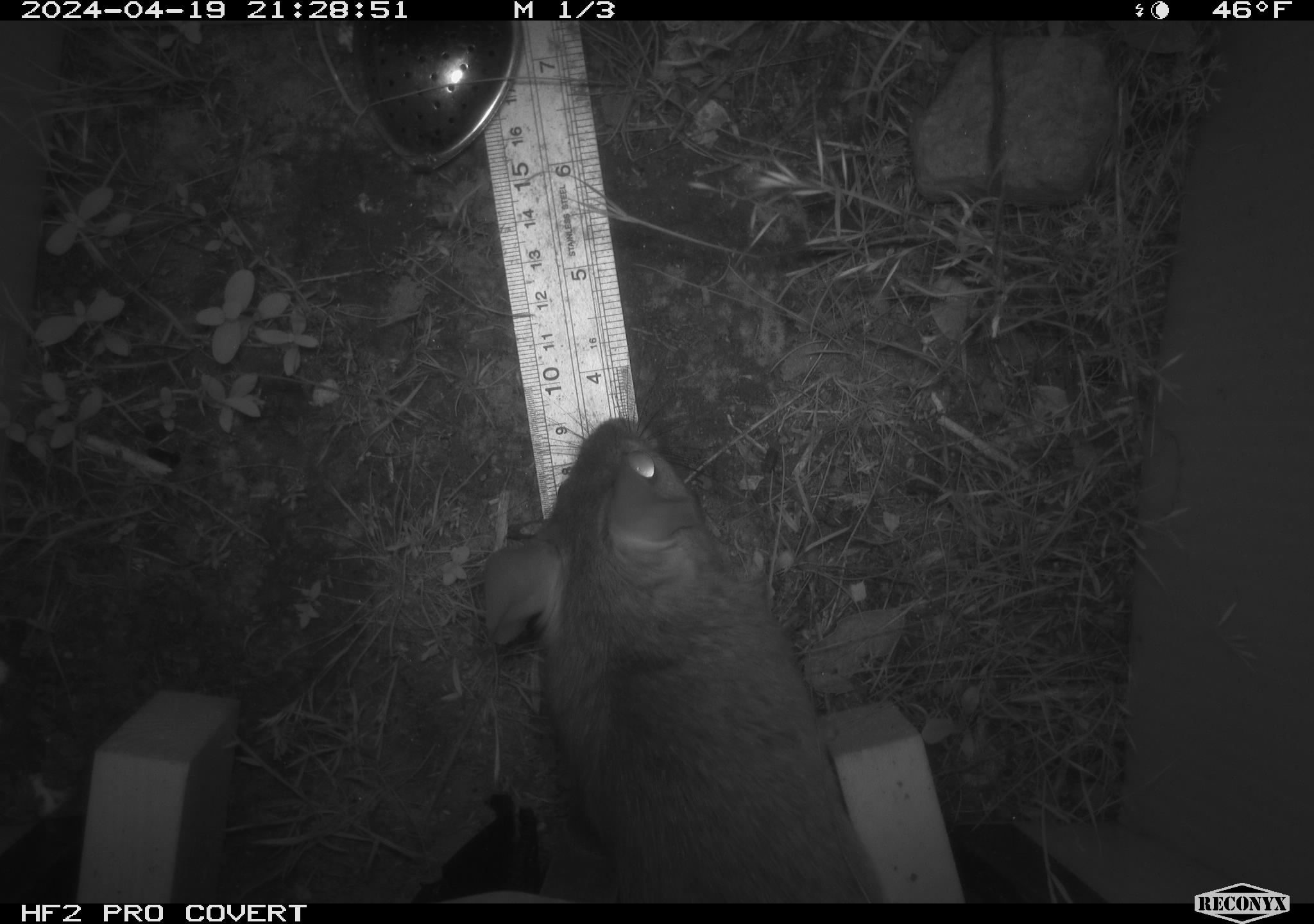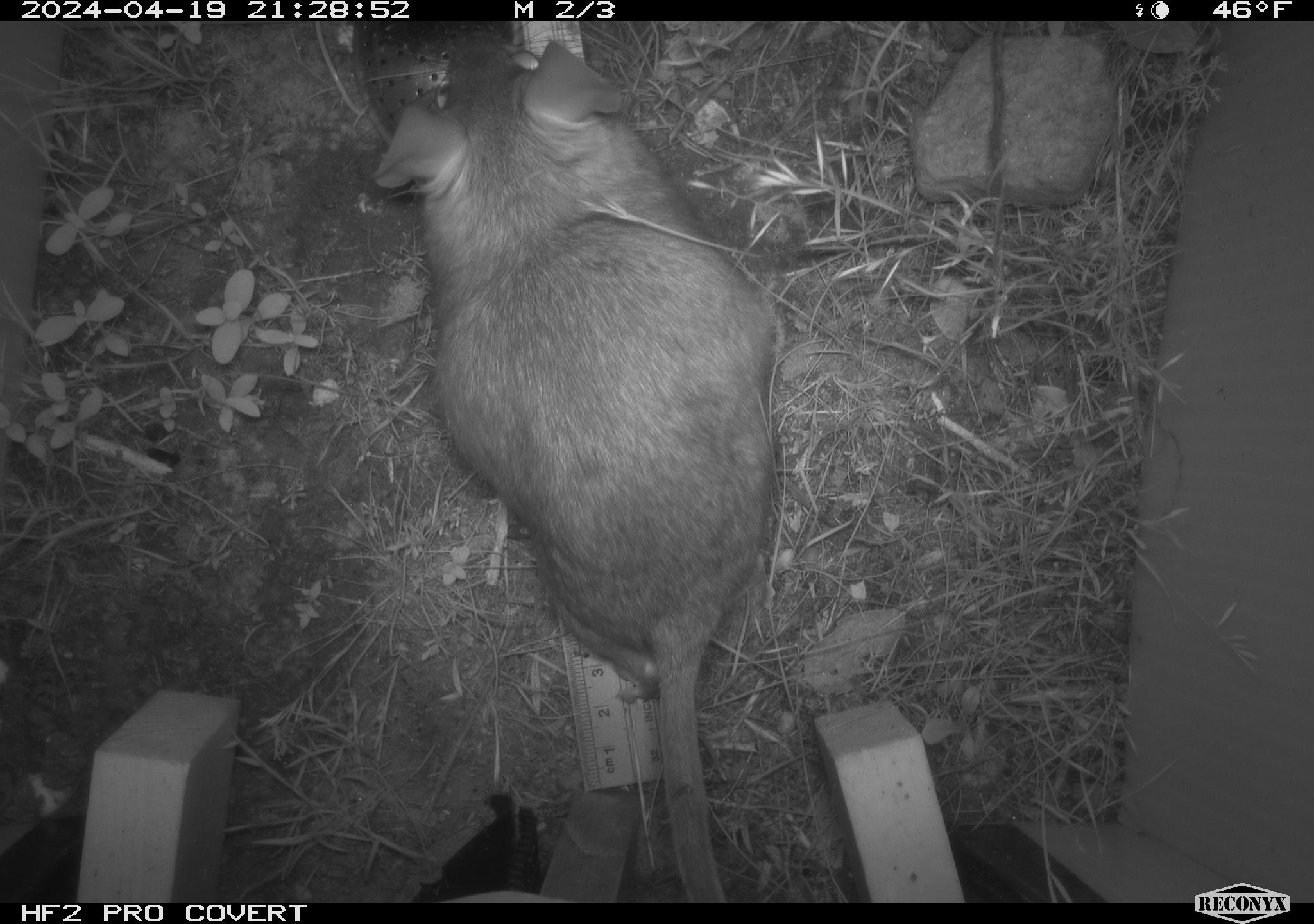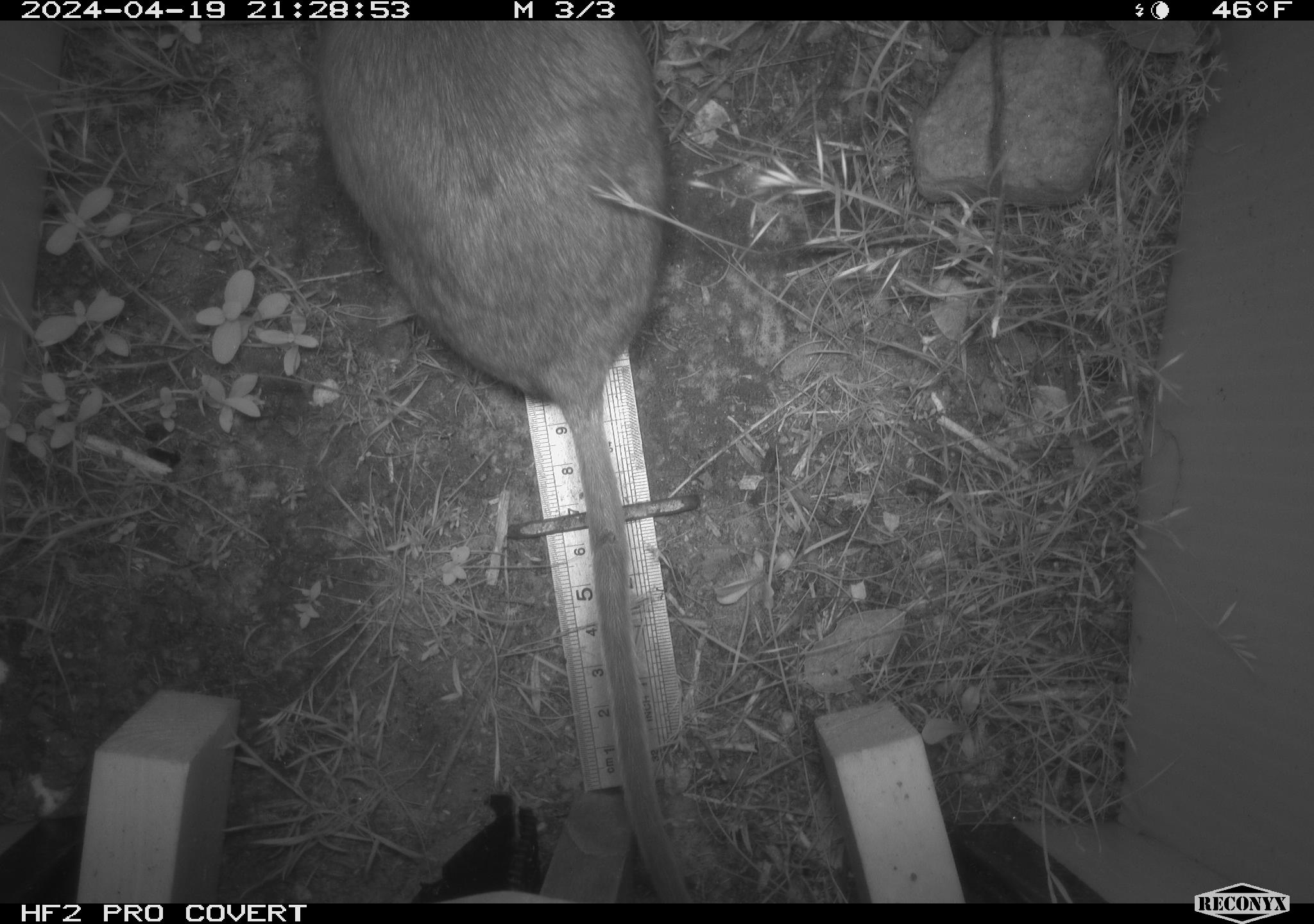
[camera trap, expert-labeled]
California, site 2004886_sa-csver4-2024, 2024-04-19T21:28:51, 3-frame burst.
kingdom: Animalia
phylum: Chordata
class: Mammalia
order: Rodentia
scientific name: Rodentia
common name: woodrat or rat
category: woodrat or rat species